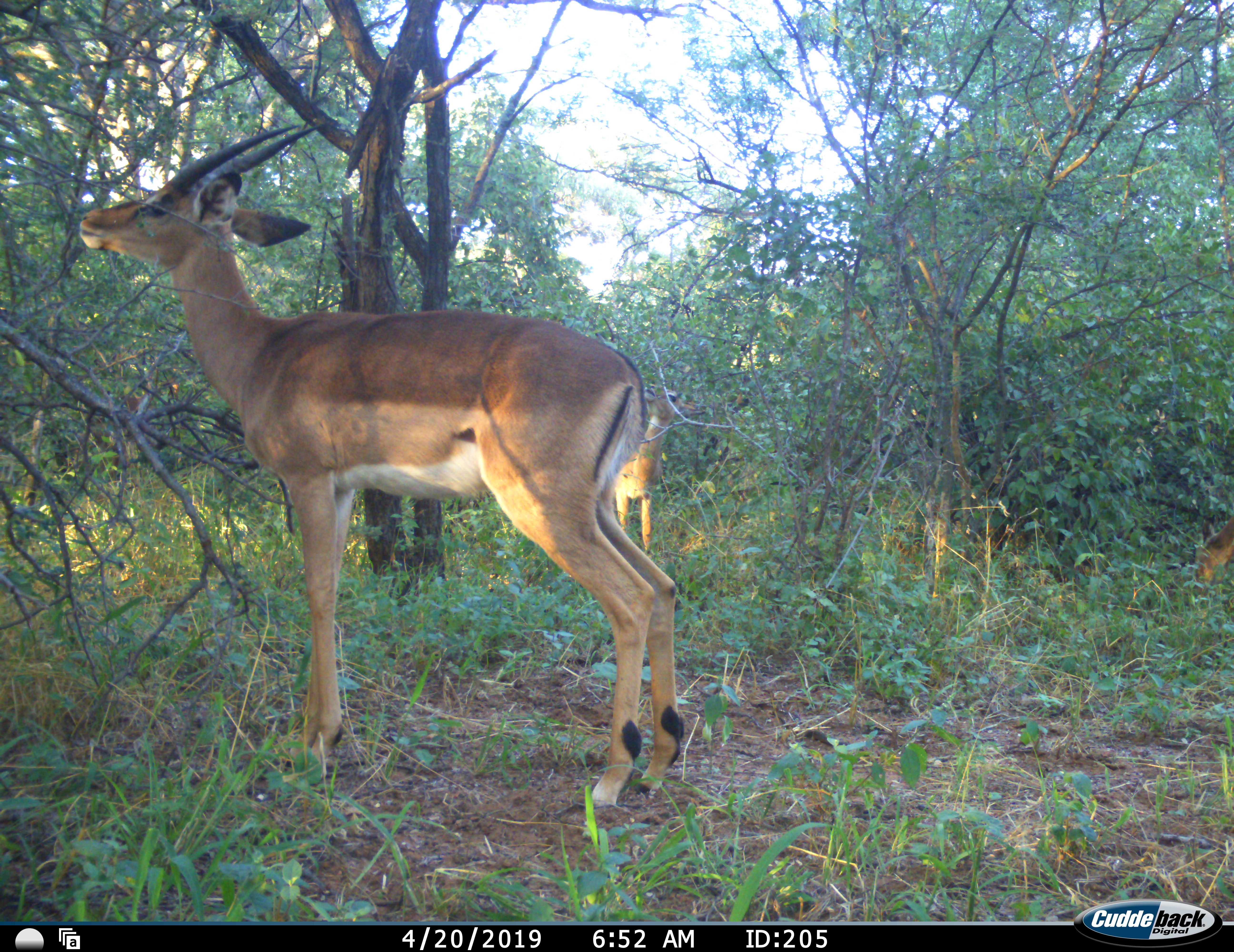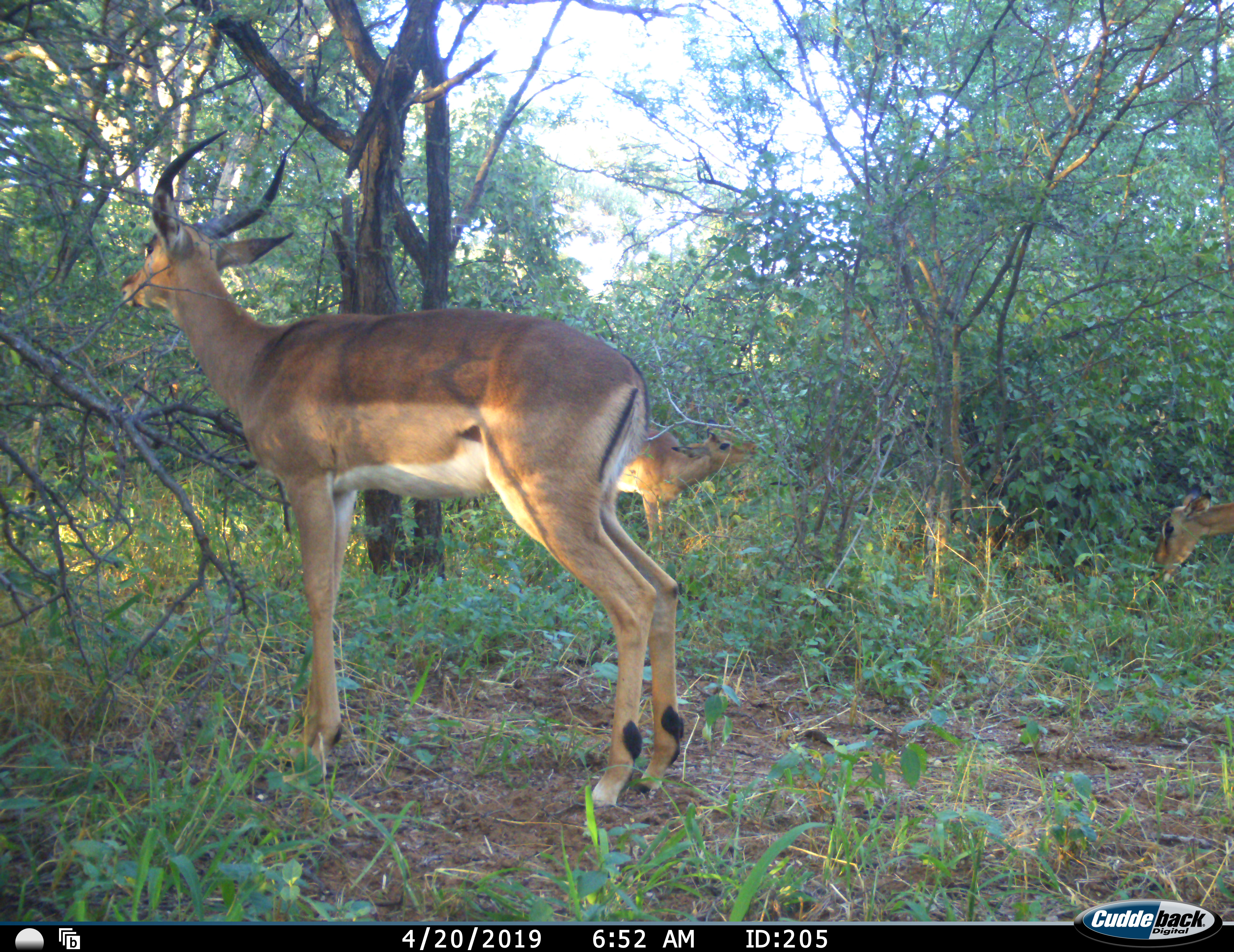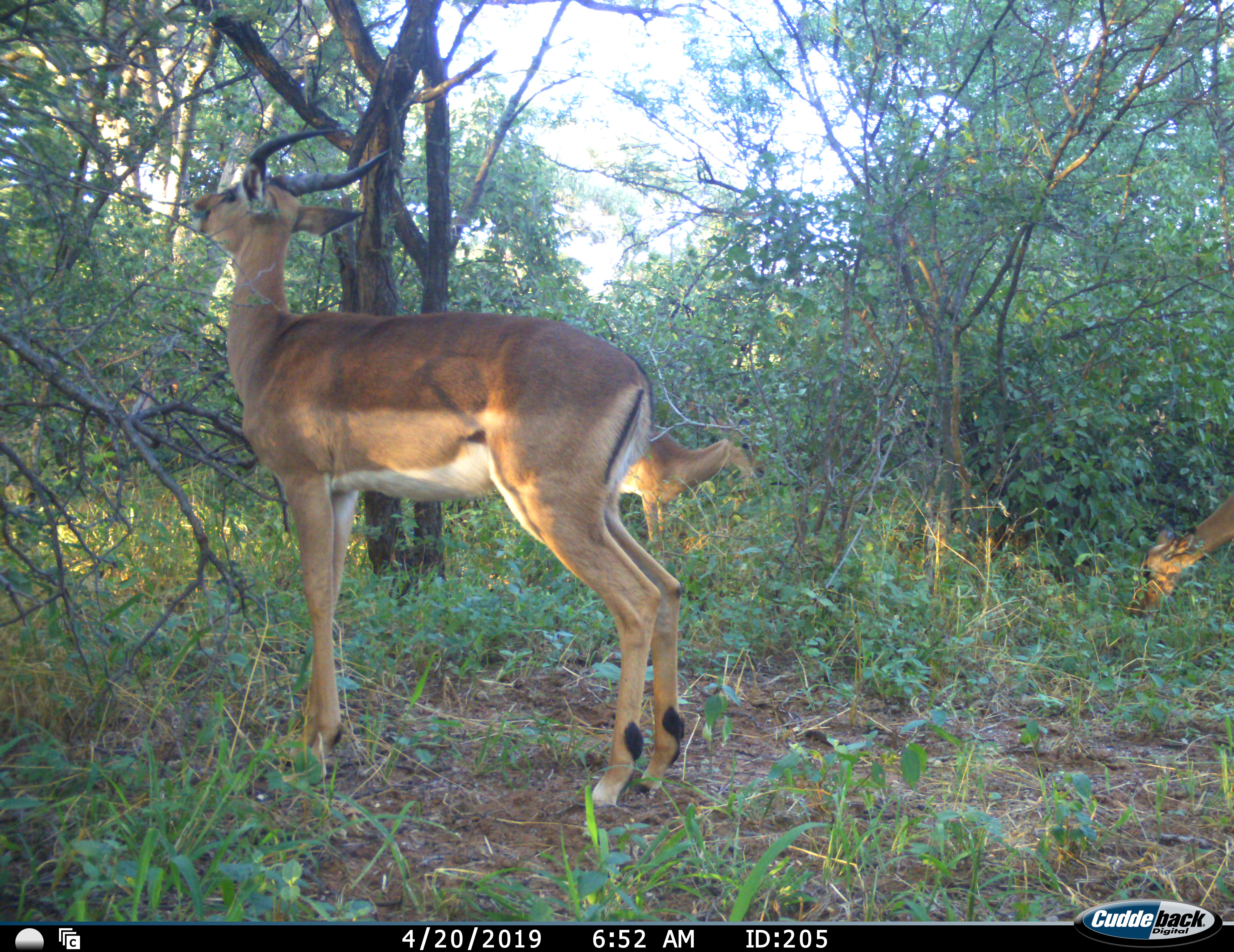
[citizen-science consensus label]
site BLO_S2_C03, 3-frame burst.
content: unidentified animal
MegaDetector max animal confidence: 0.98